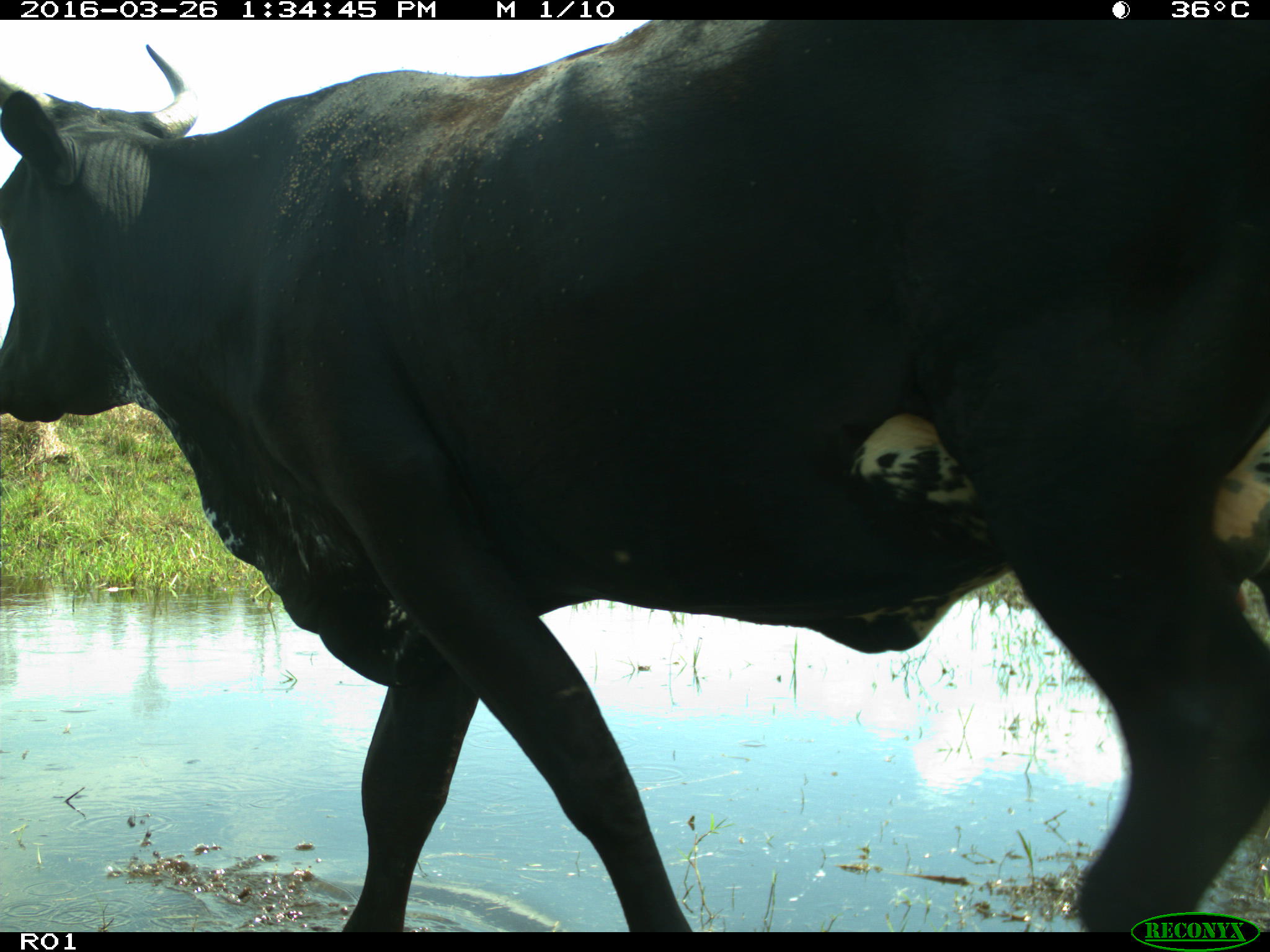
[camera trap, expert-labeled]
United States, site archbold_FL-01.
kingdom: Animalia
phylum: Chordata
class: Mammalia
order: Artiodactyla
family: Bovidae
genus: Bos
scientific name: Bos taurus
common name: domestic cow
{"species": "Bos taurus (domestic cow)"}